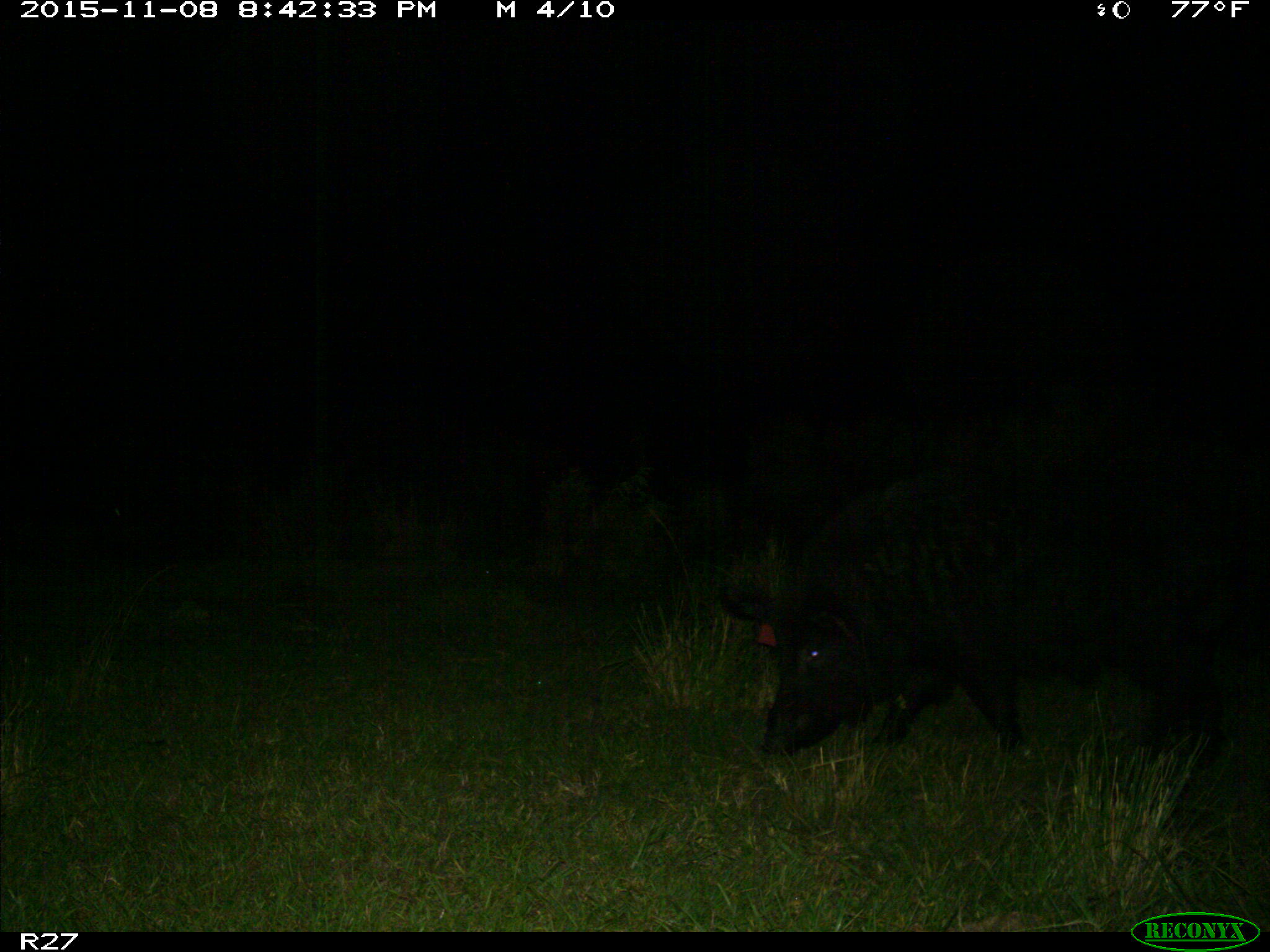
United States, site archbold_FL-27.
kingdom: Animalia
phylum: Chordata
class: Mammalia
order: Artiodactyla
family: Suidae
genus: Sus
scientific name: Sus scrofa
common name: wild boar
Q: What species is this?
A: Sus scrofa (wild boar).